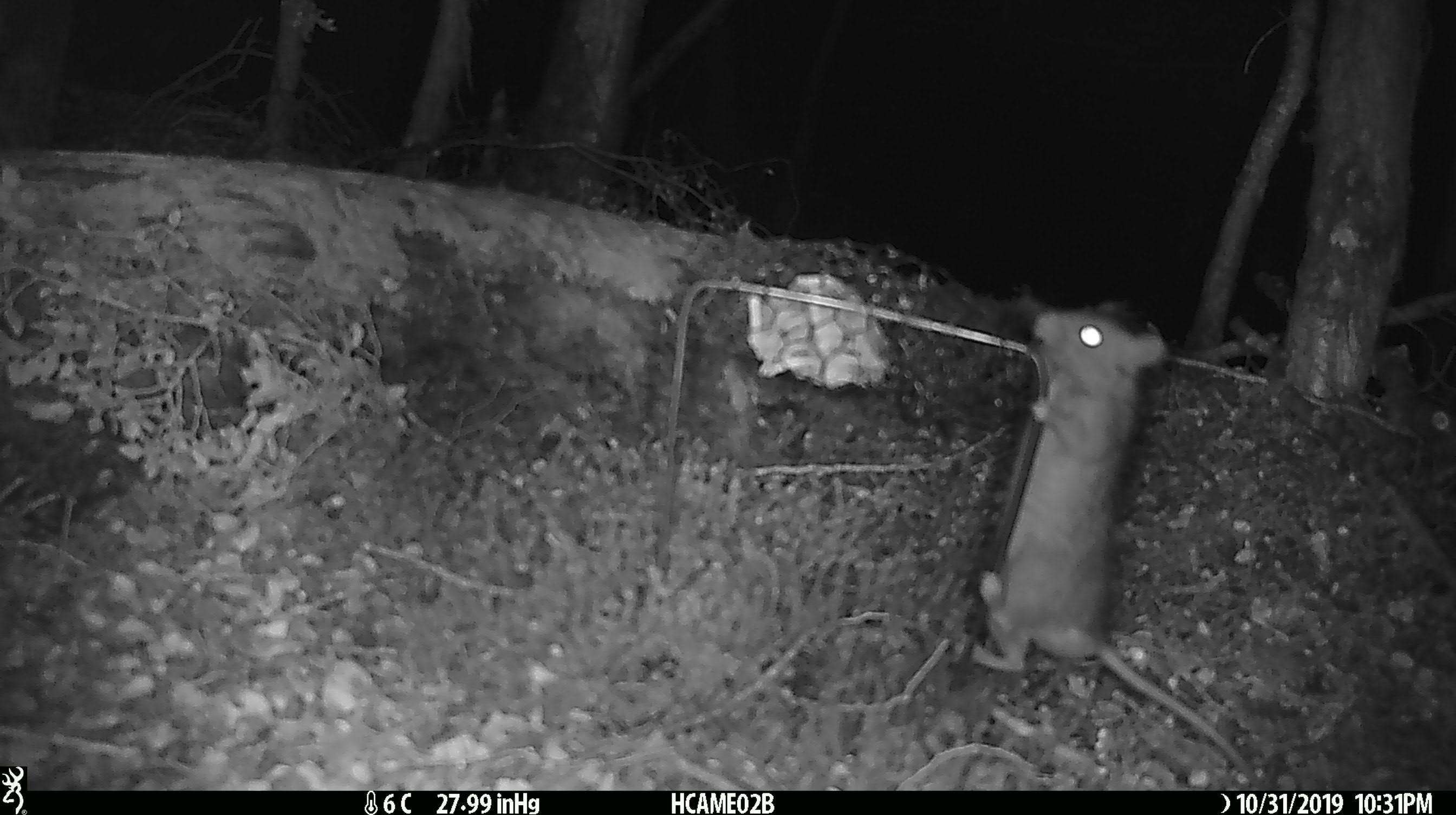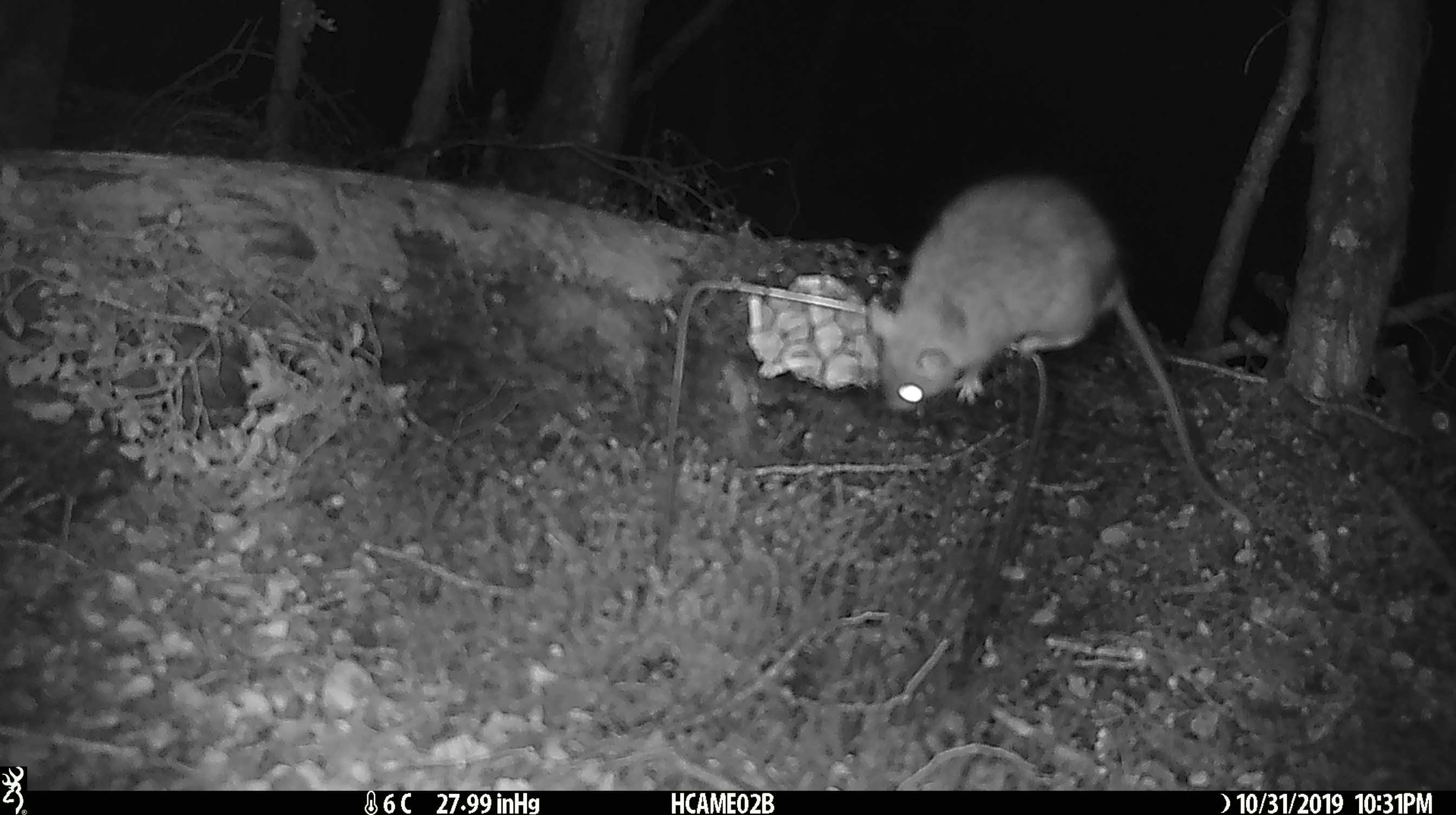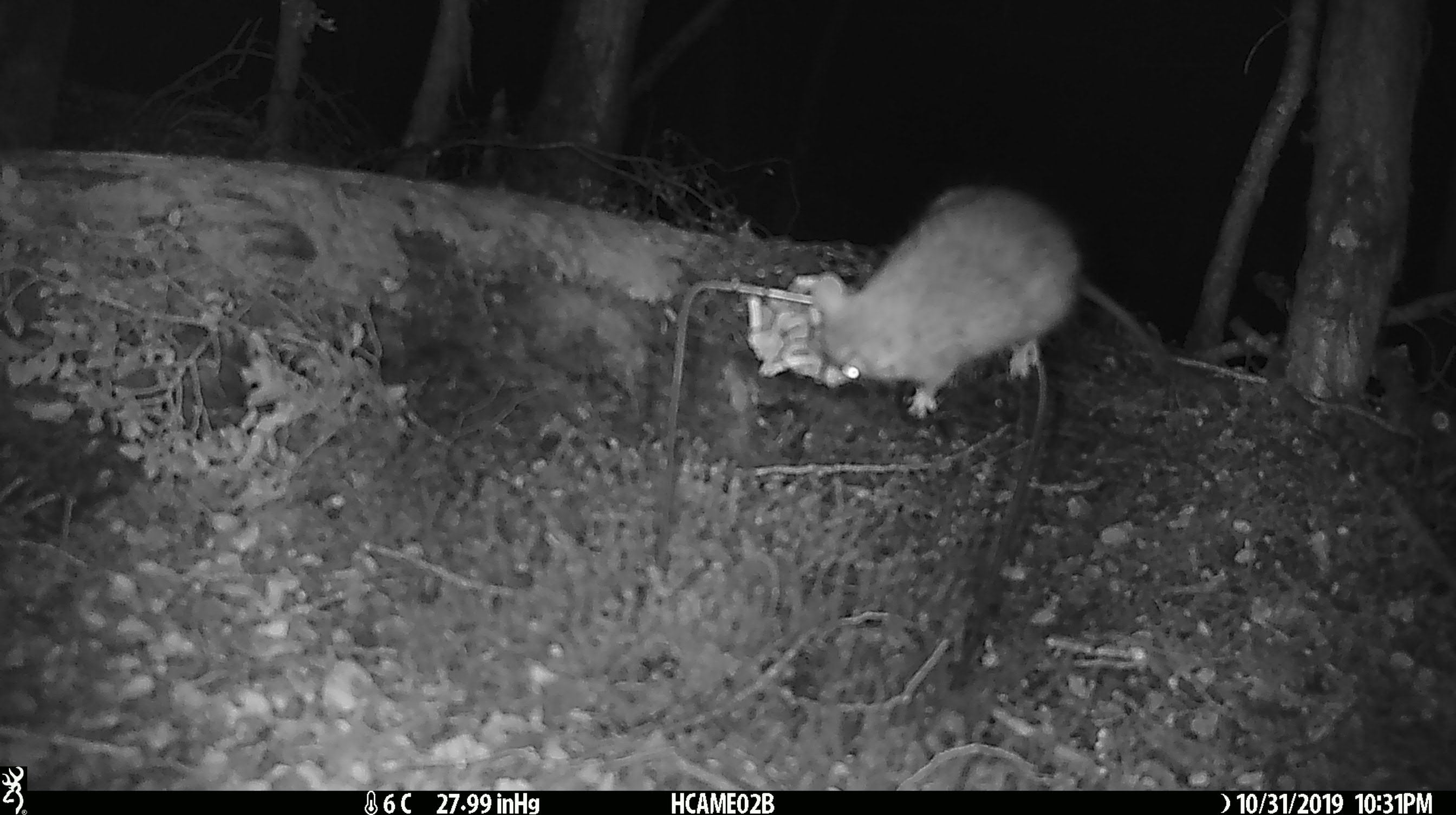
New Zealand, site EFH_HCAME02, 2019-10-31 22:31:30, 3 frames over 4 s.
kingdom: Animalia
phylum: Chordata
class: Mammalia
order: Rodentia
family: Muridae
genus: Rattus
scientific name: Rattus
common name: rat